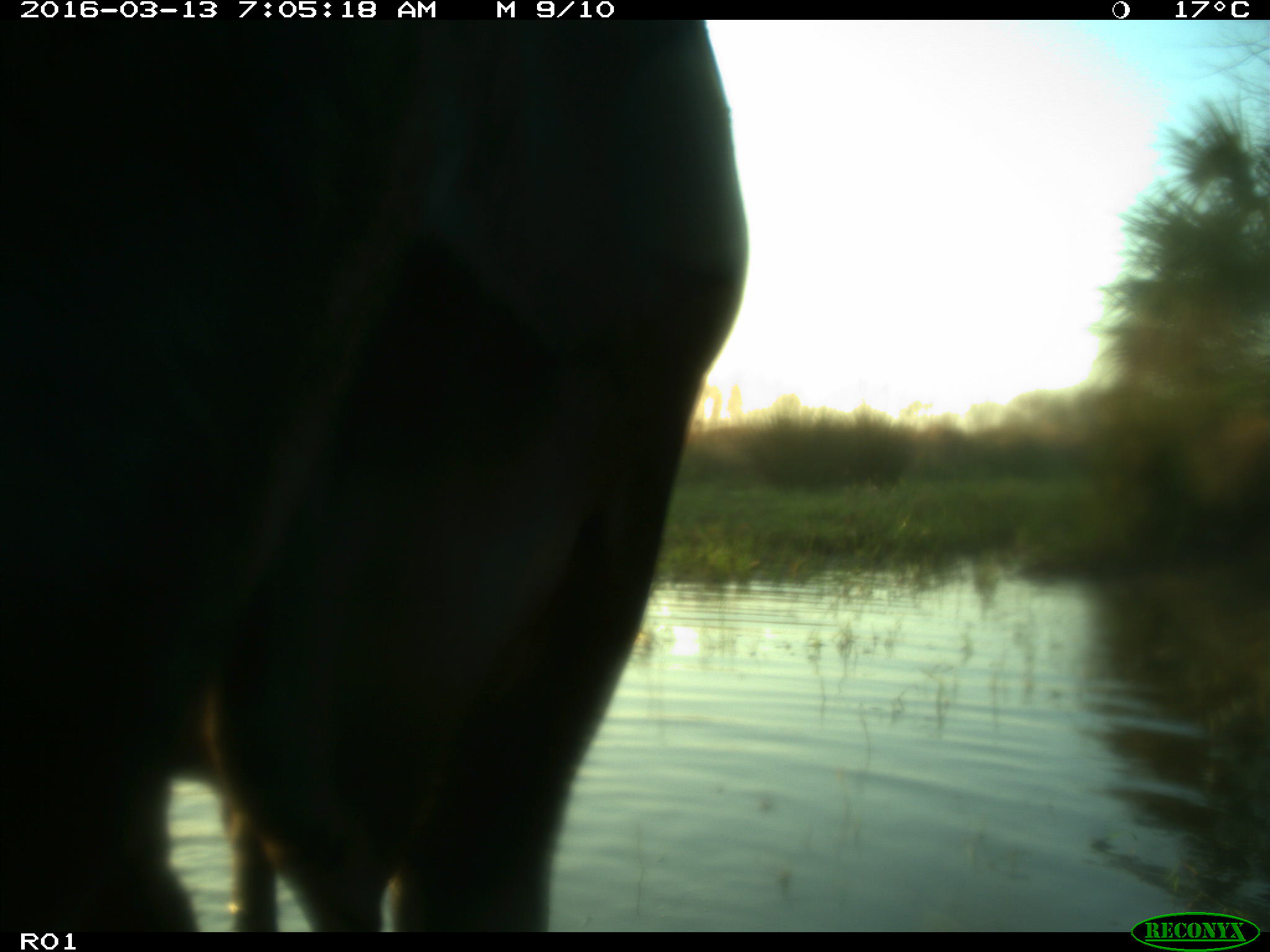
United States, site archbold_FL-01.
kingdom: Animalia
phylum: Chordata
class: Mammalia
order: Artiodactyla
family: Bovidae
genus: Bos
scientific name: Bos taurus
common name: domestic cow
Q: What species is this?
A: Bos taurus (domestic cow).